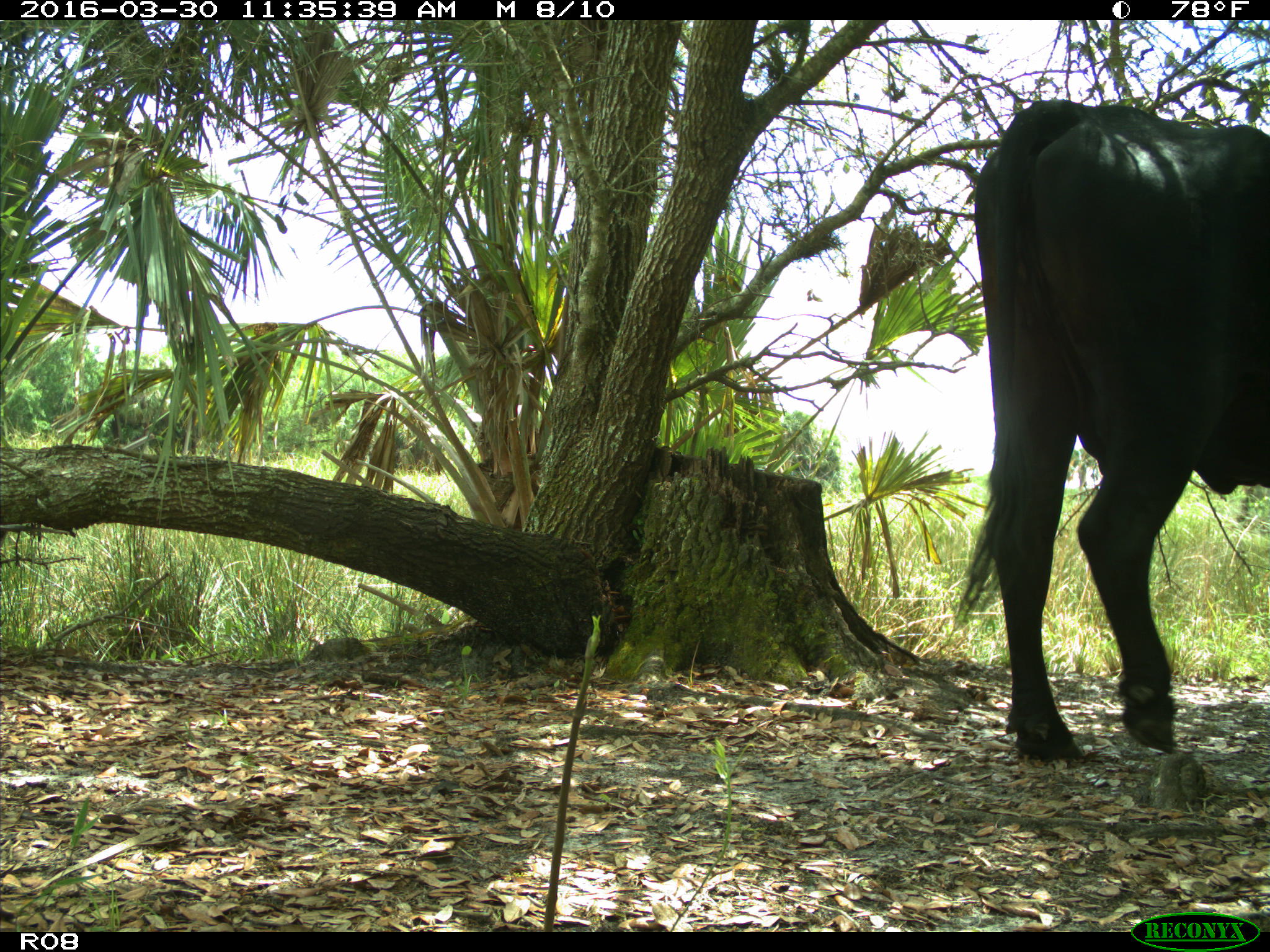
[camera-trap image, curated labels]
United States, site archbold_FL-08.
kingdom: Animalia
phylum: Chordata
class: Mammalia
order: Artiodactyla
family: Bovidae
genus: Bos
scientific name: Bos taurus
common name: domestic cow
Bos taurus (domestic cow).